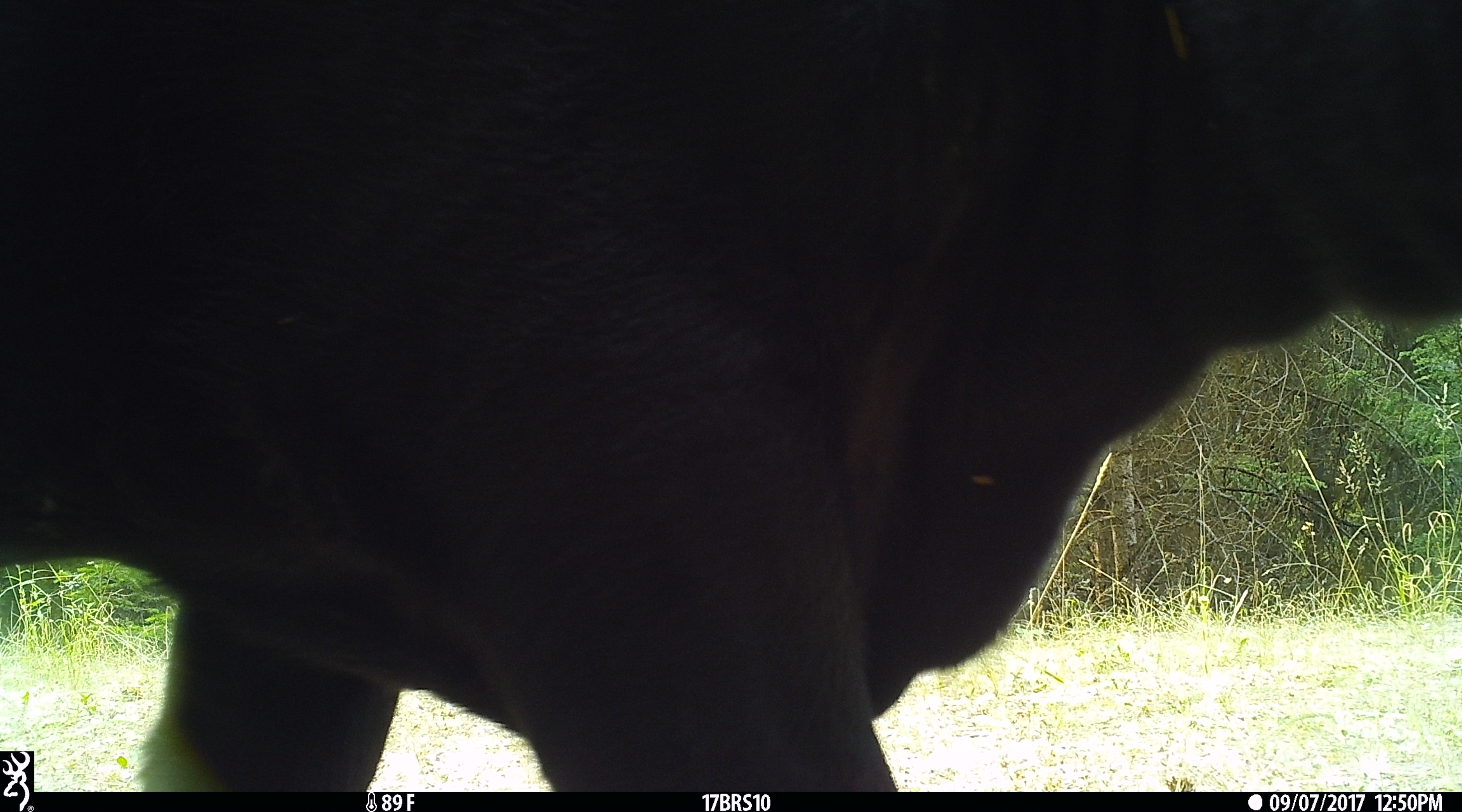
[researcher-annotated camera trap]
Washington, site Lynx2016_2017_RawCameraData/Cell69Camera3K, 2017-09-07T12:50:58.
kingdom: Animalia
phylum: Chordata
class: Mammalia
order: Artiodactyla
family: Bovidae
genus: Bos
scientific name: Bos taurus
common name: domestic cattle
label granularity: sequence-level